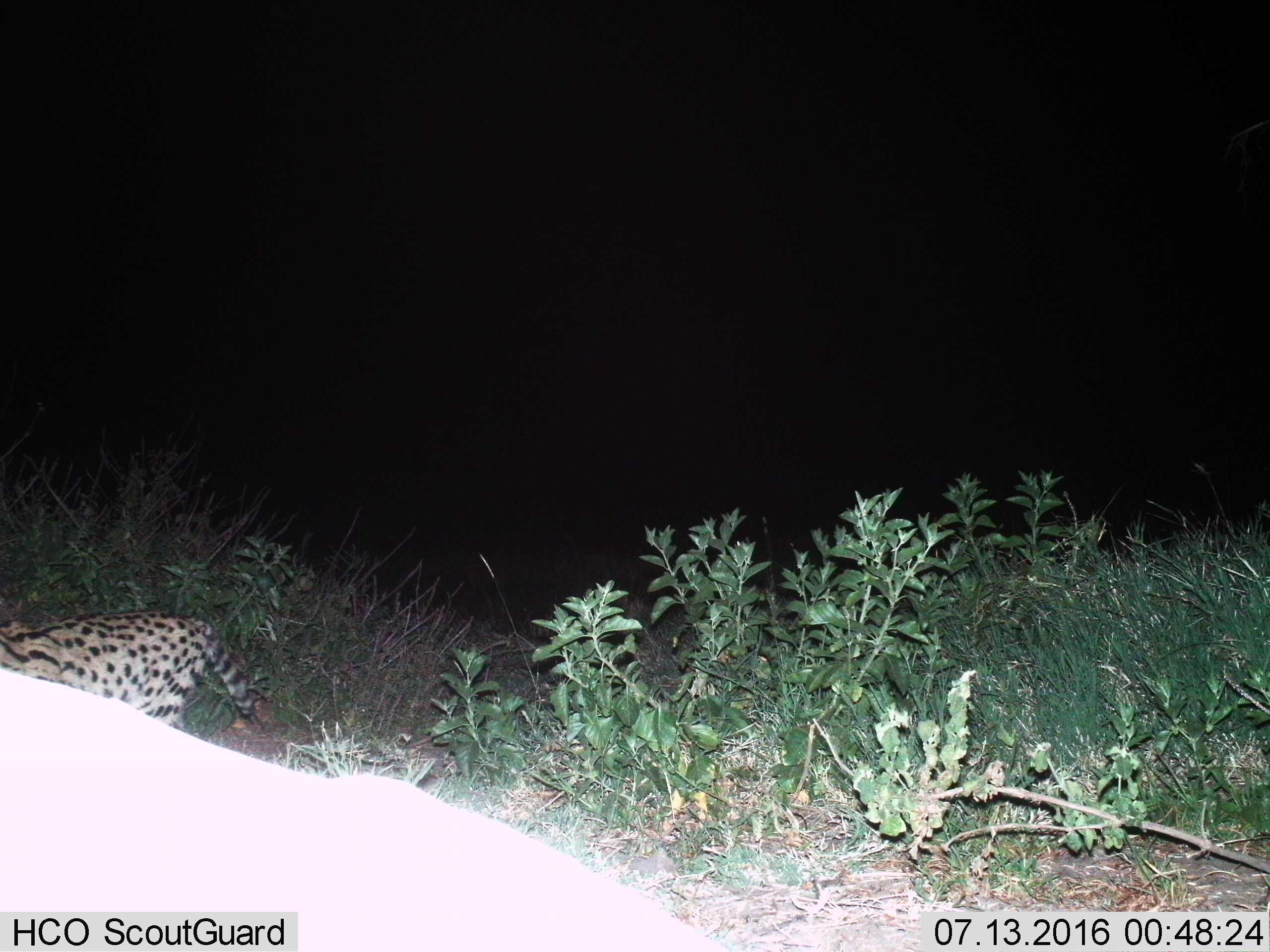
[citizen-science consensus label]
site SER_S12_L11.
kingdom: Animalia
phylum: Chordata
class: Mammalia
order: Carnivora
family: Felidae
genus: Leptailurus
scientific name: Leptailurus serval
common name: serval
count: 1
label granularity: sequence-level